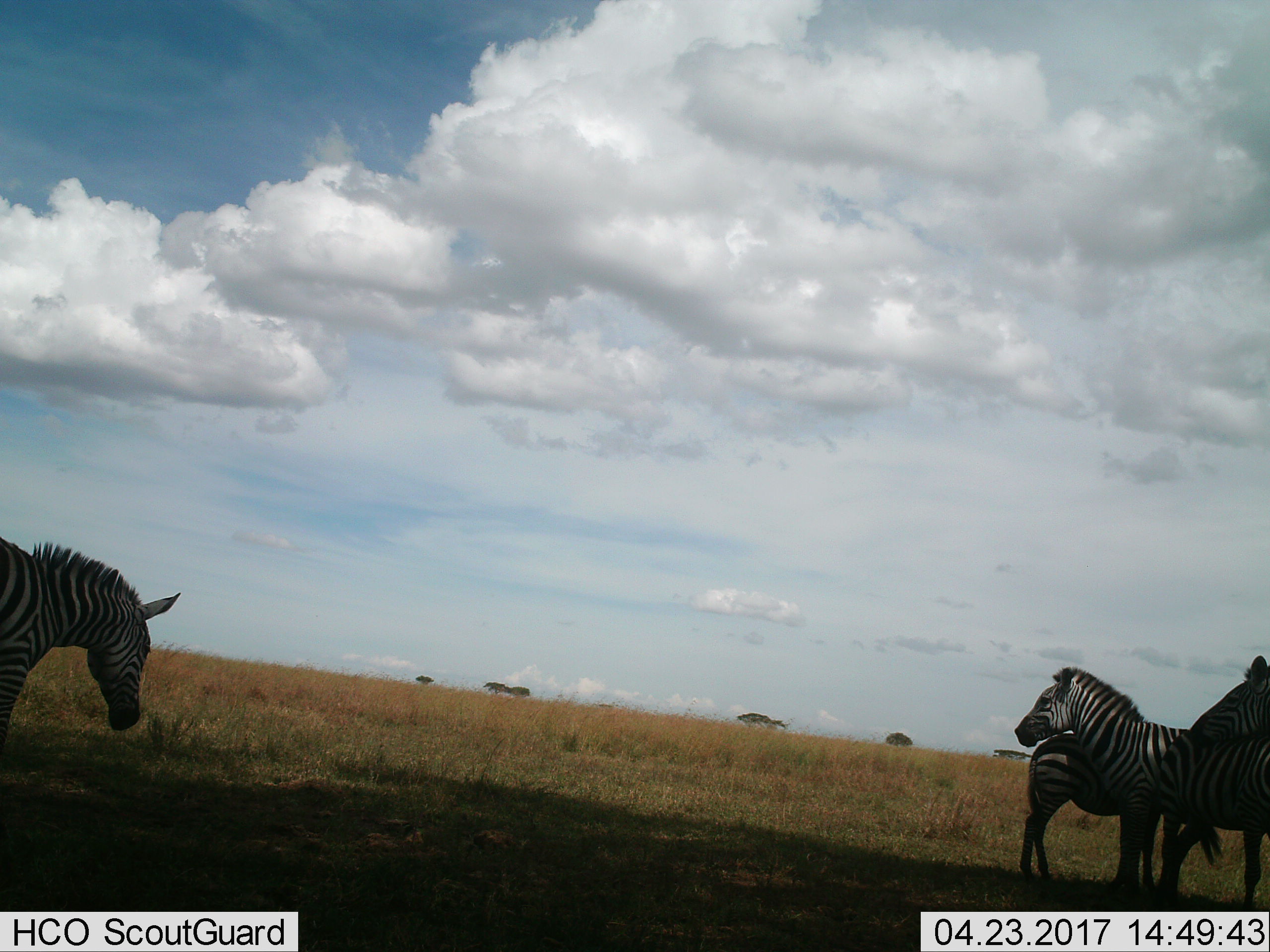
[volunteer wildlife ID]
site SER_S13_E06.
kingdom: Animalia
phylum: Chordata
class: Mammalia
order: Perissodactyla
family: Equidae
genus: Equus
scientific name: Equus quagga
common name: plains zebra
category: zebraplains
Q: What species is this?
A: Zebraplains (plains zebra) (Equus quagga).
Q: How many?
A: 4.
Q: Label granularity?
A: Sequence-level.